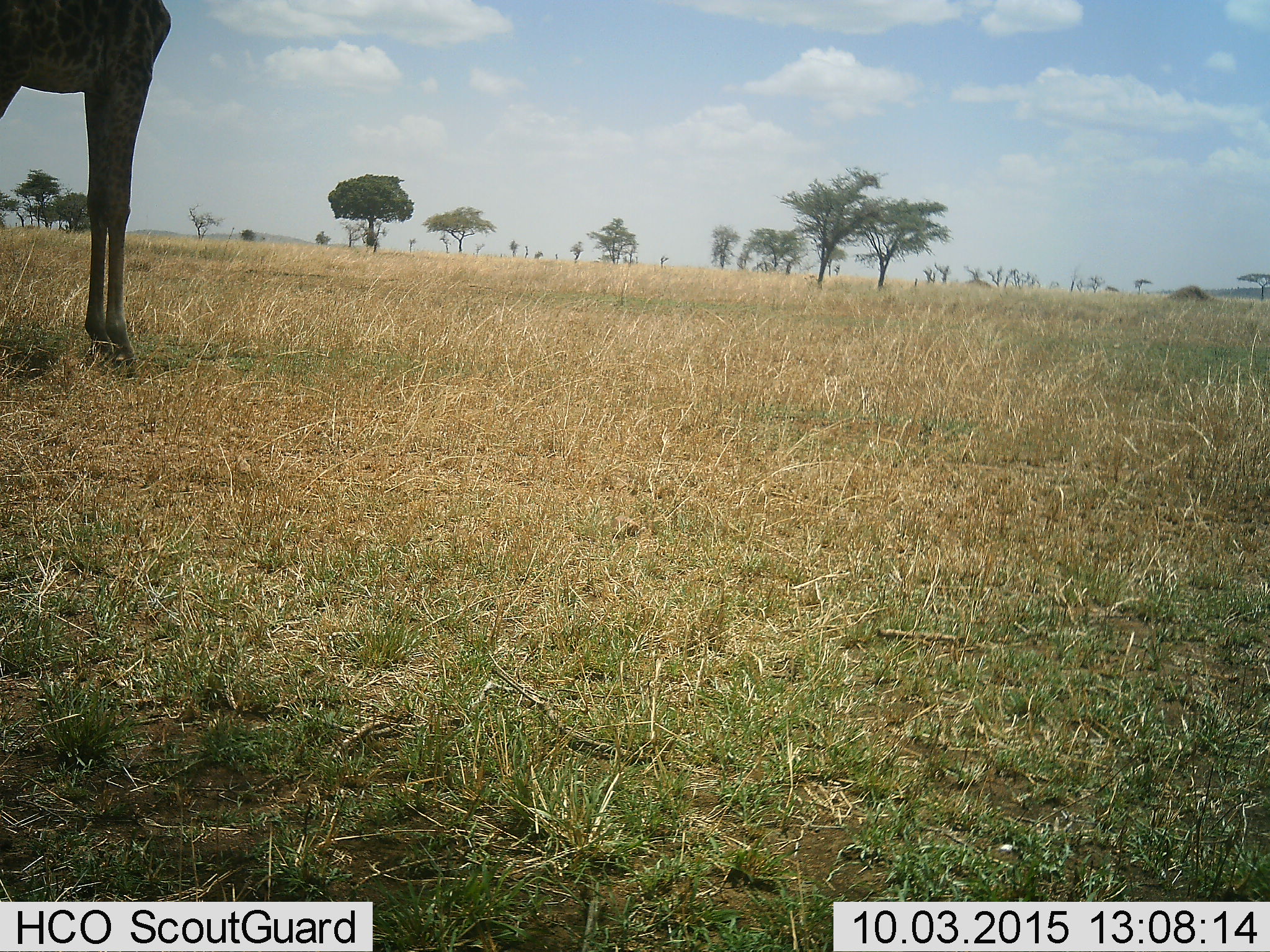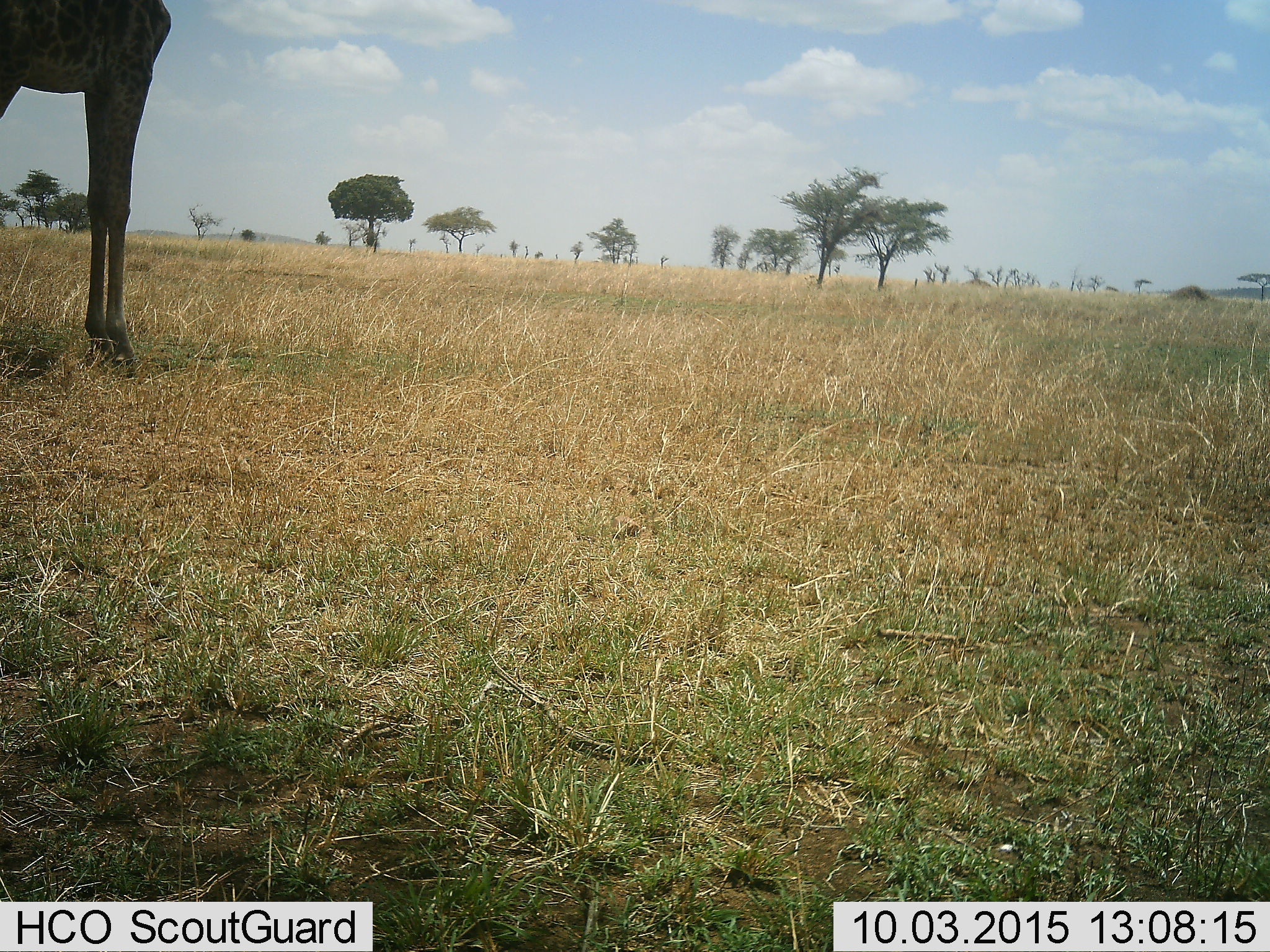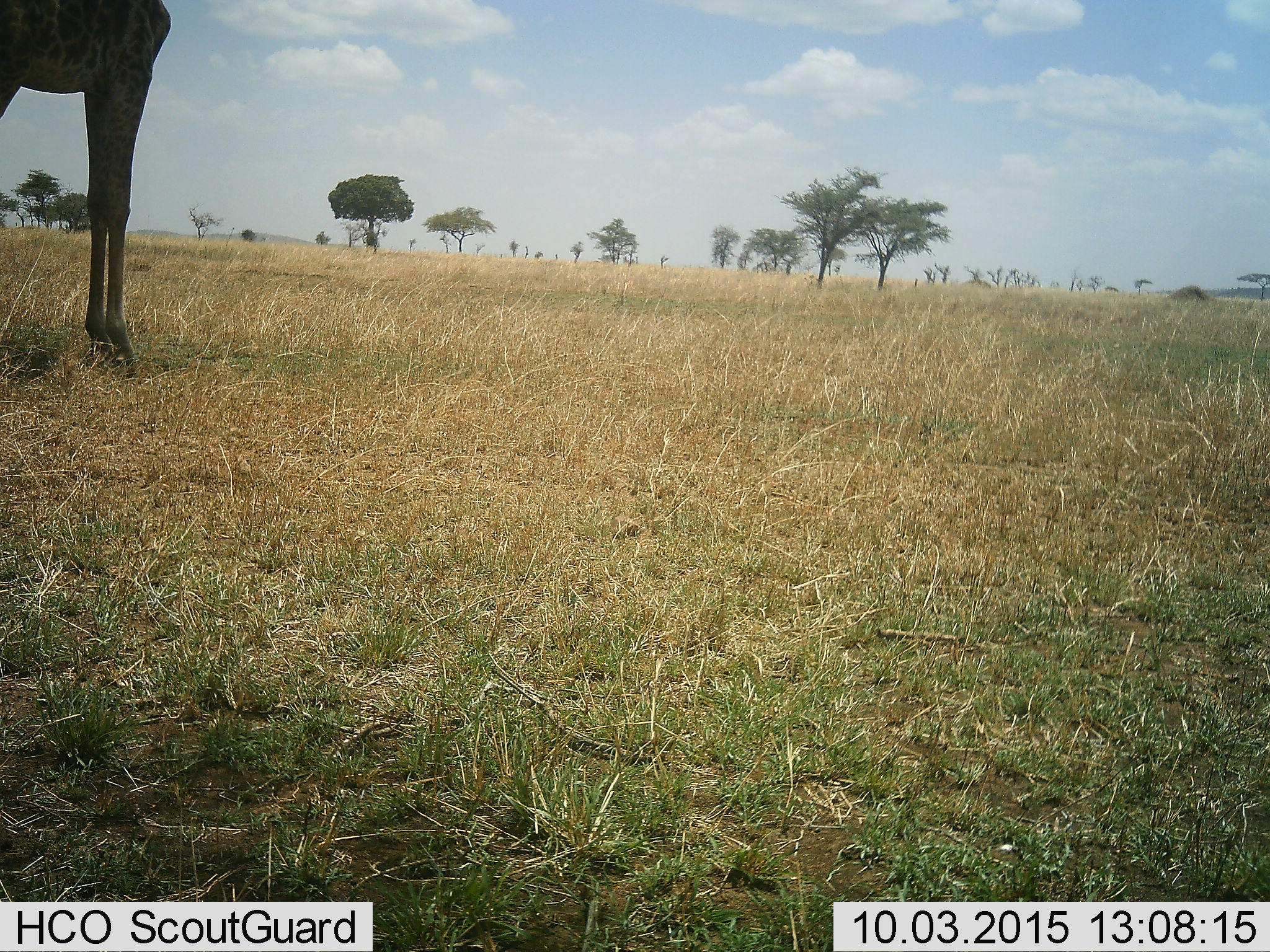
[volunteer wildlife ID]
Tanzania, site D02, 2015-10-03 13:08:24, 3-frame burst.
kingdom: Animalia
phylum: Chordata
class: Mammalia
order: Artiodactyla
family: Giraffidae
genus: Giraffa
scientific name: Giraffa camelopardalis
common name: giraffe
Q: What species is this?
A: Giraffe (Giraffa camelopardalis).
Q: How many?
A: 1.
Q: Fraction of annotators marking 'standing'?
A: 93%.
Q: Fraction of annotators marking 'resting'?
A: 13%.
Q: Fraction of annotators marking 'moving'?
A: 0%.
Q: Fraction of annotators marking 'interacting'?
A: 0%.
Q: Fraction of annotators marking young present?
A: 0%.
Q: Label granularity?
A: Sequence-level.